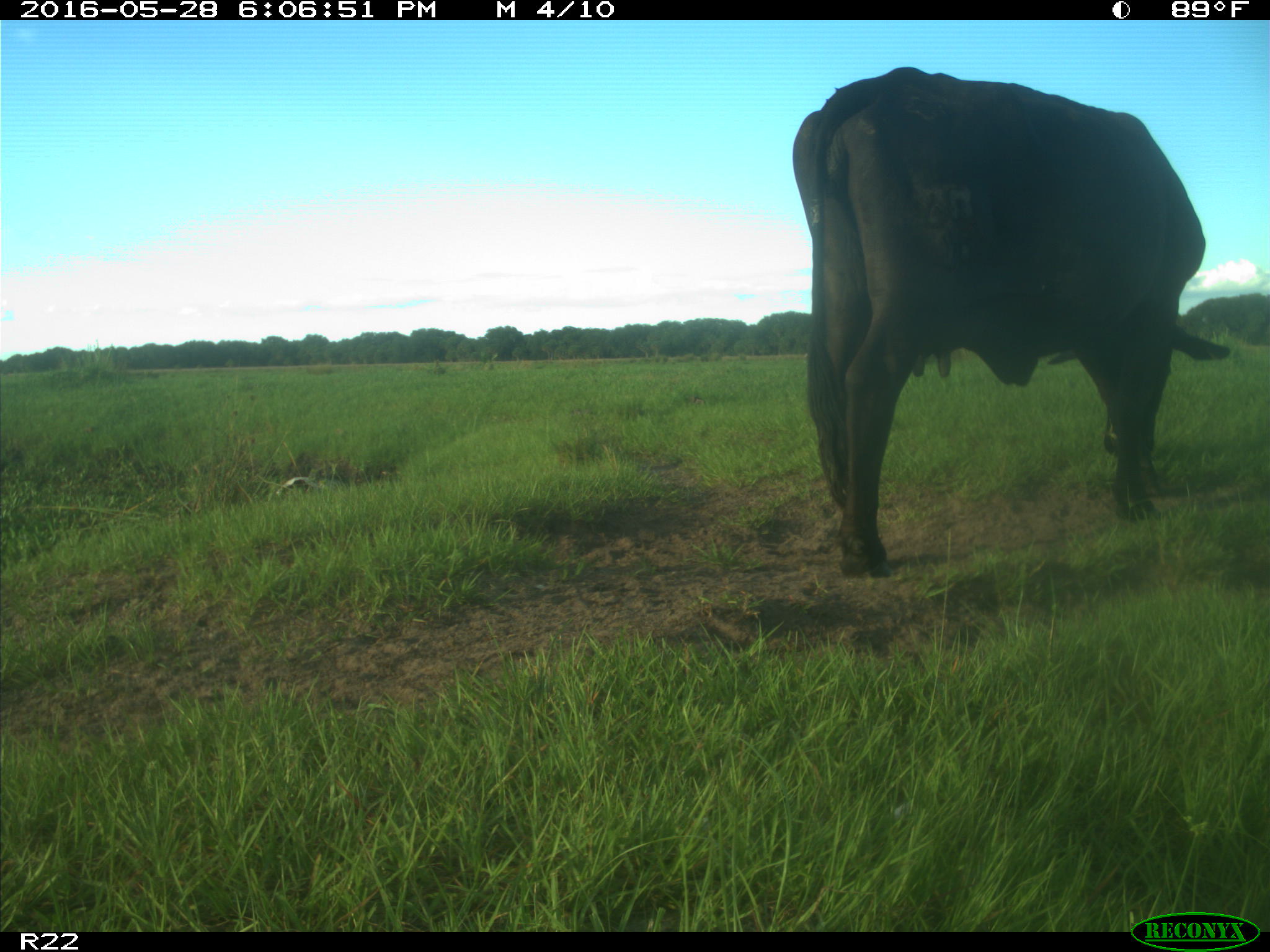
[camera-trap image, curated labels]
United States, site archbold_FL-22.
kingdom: Animalia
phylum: Chordata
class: Mammalia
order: Artiodactyla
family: Bovidae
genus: Bos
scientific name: Bos taurus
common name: domestic cow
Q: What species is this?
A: Bos taurus (domestic cow).